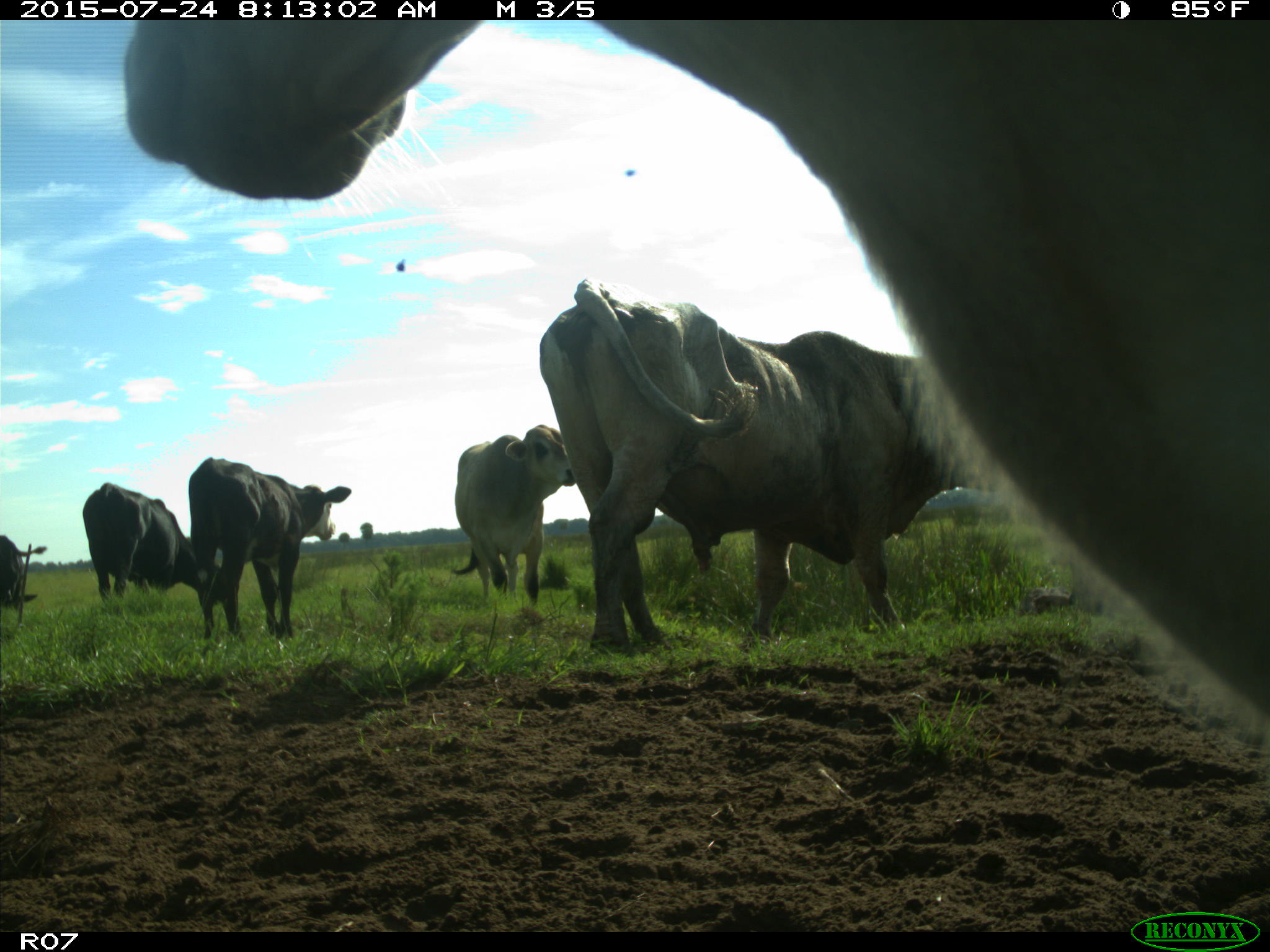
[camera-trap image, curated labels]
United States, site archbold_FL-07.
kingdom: Animalia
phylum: Chordata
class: Mammalia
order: Artiodactyla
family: Bovidae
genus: Bos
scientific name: Bos taurus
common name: domestic cow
Bos taurus (domestic cow).